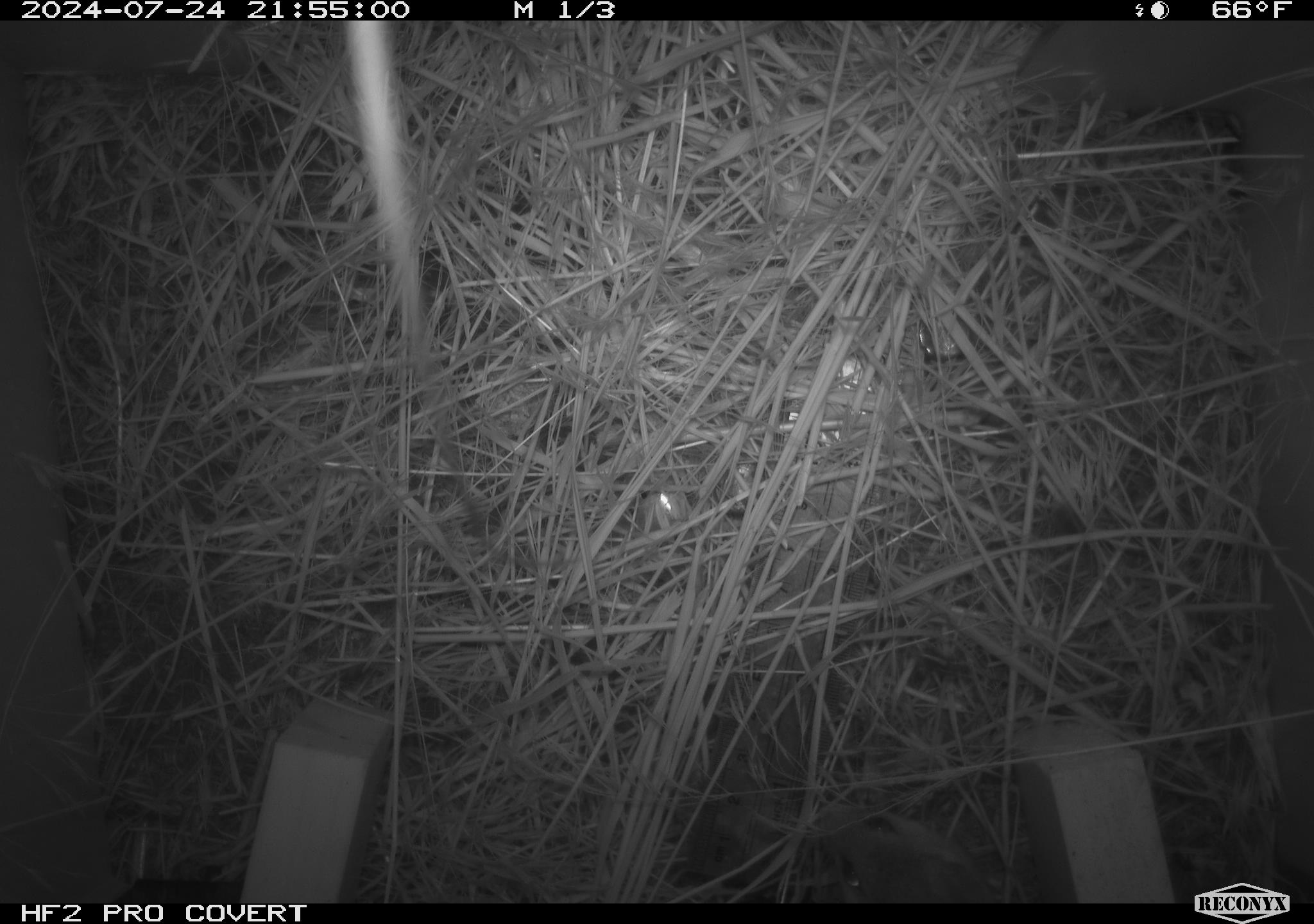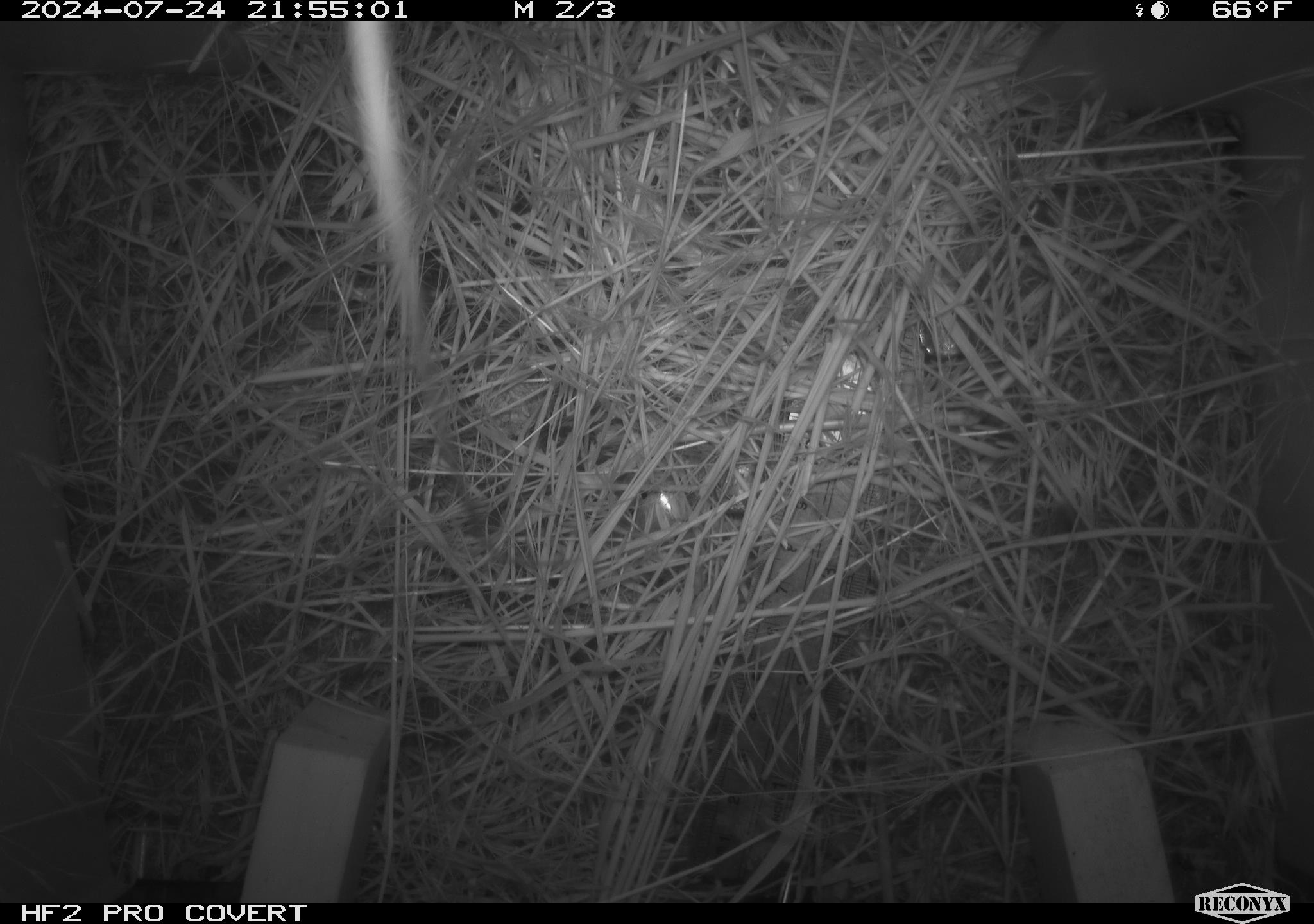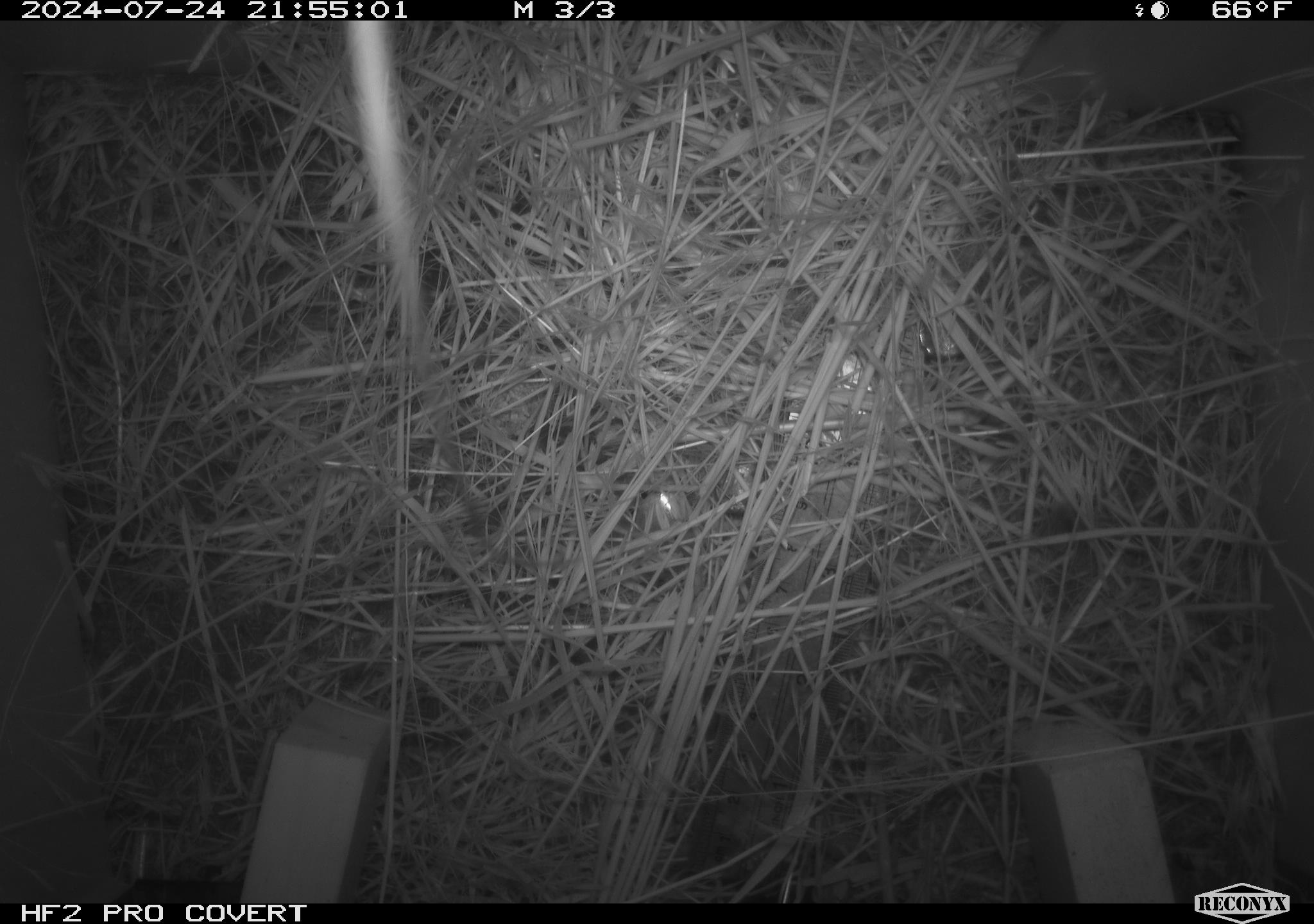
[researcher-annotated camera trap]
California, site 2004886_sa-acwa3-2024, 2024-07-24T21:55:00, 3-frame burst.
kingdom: Animalia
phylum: Chordata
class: Mammalia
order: Rodentia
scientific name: Rodentia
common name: mouse species